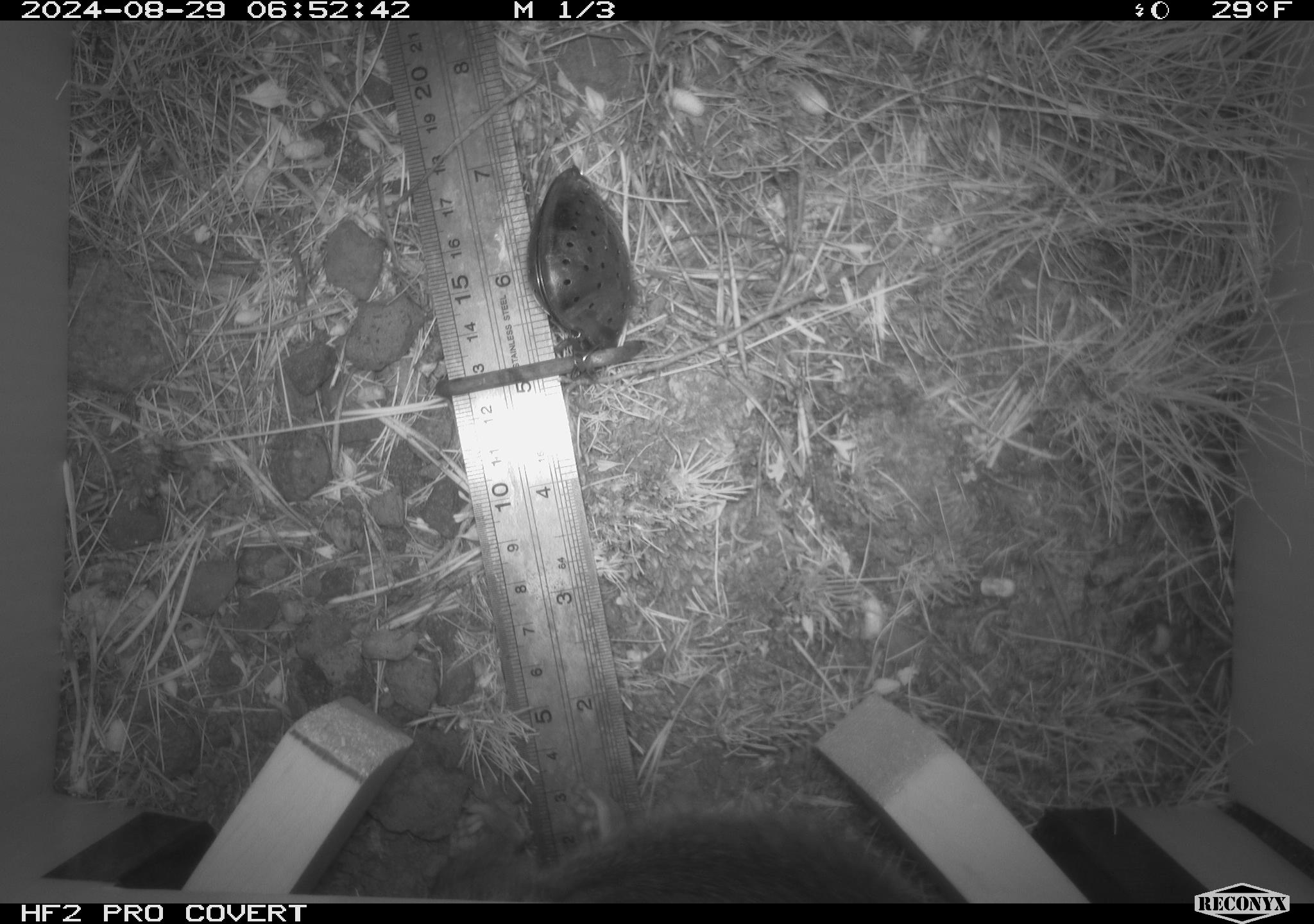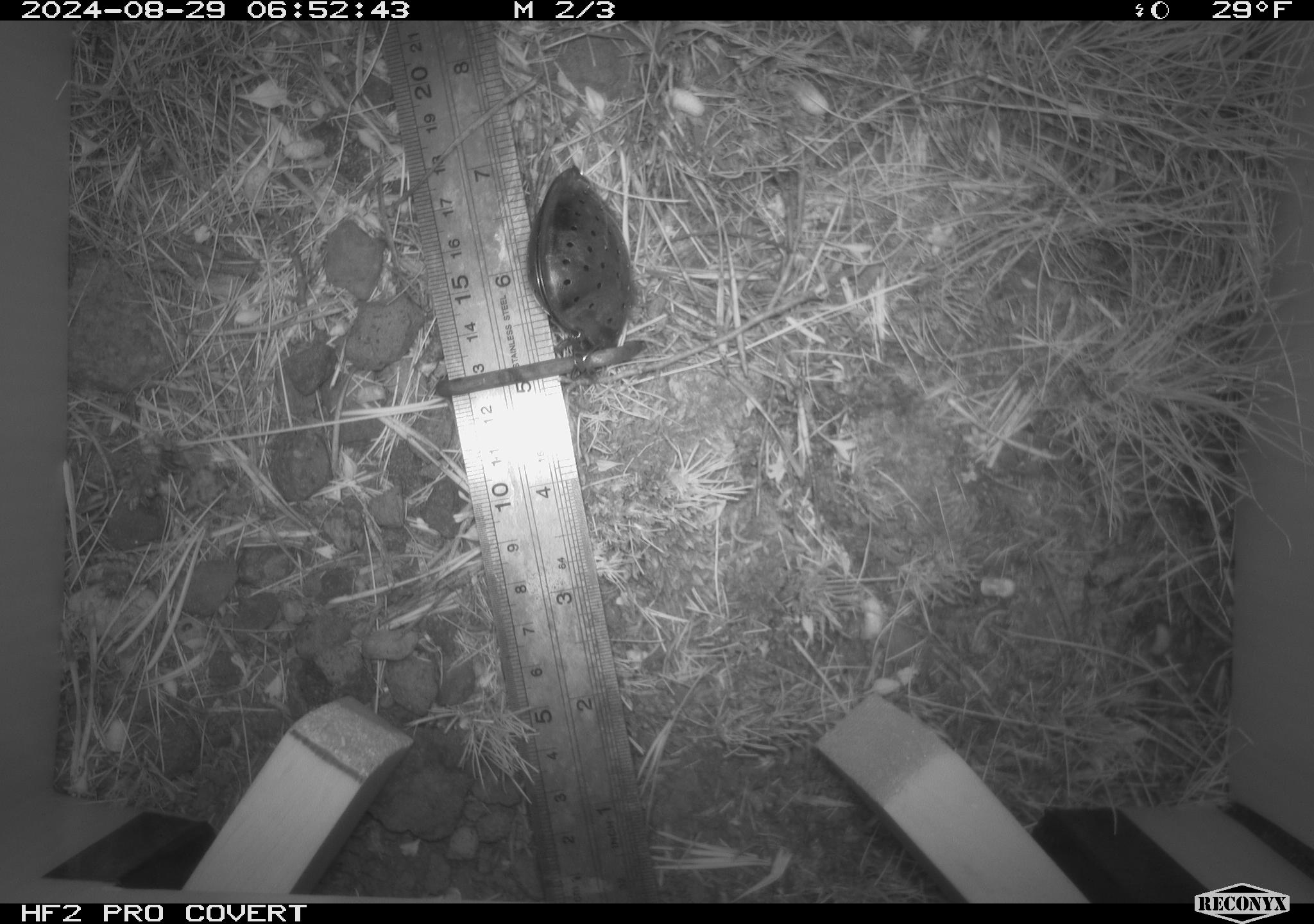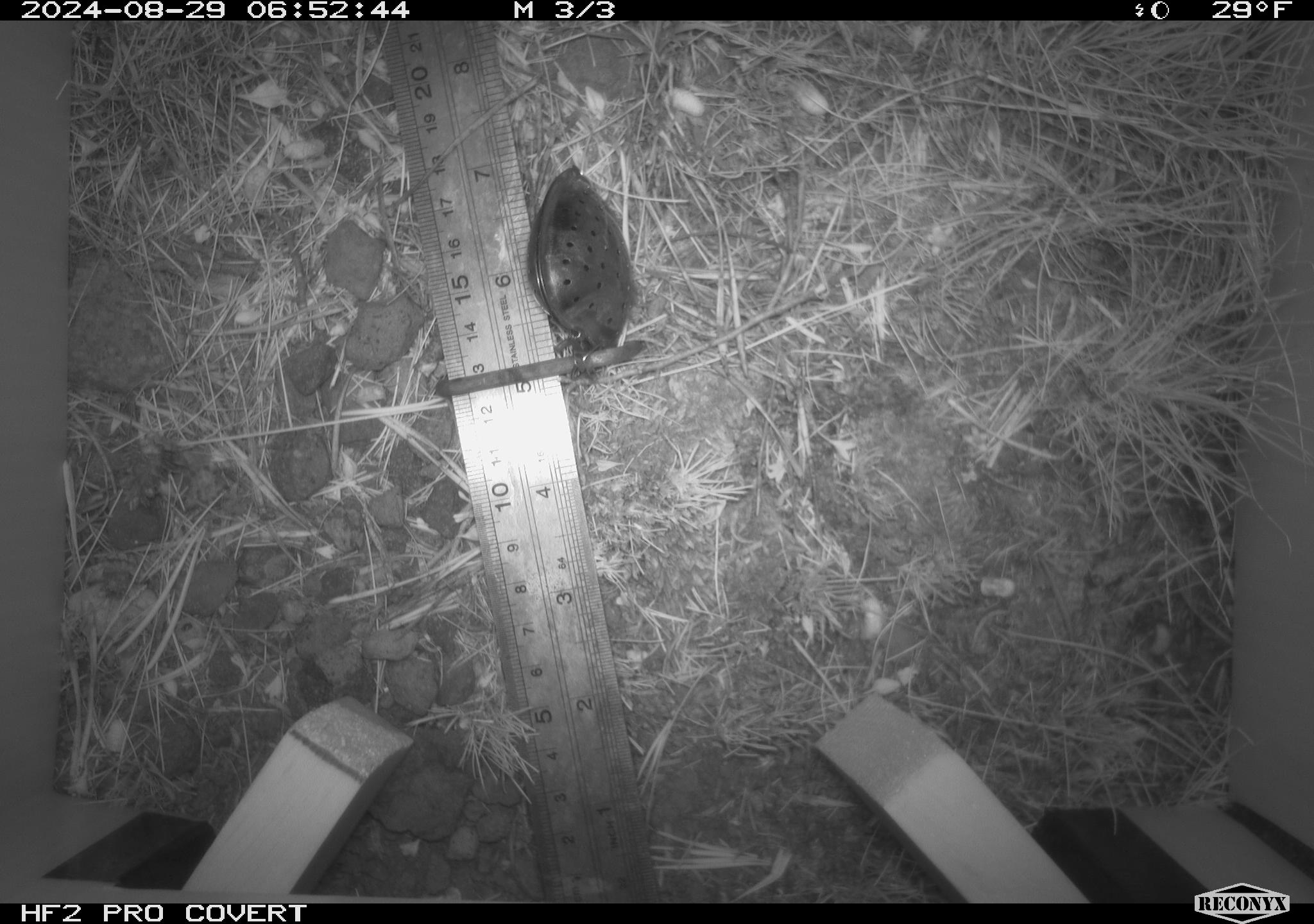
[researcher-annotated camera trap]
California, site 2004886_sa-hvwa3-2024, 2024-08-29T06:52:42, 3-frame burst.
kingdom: Animalia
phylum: Chordata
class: Mammalia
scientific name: Mammalia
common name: small mammal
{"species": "small mammal (Mammalia)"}